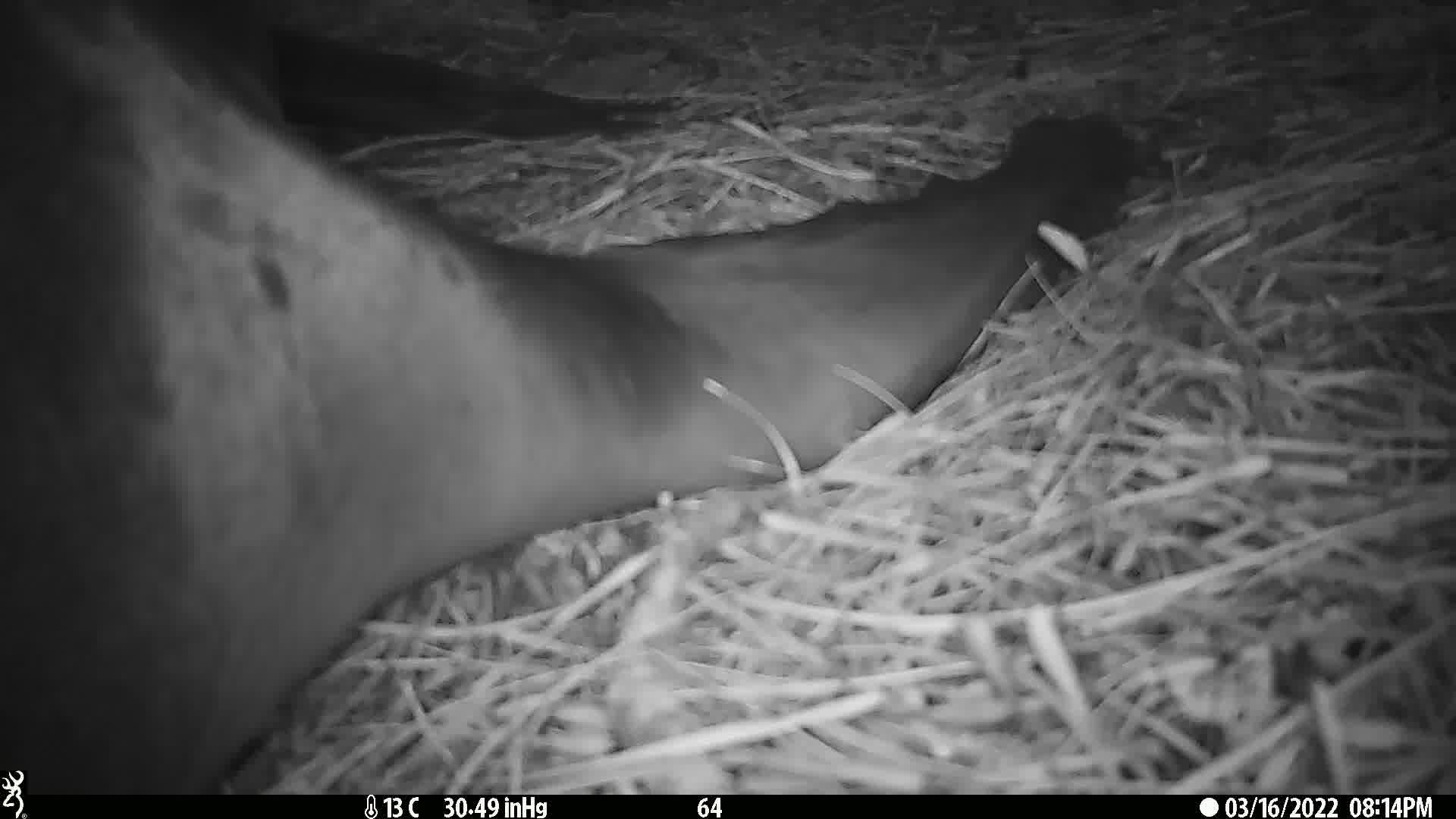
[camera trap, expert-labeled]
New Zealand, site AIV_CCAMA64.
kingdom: Animalia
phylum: Chordata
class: Mammalia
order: Carnivora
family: Otariidae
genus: Phocarctos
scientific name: Phocarctos hookeri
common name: new zealand sea lion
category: sealion